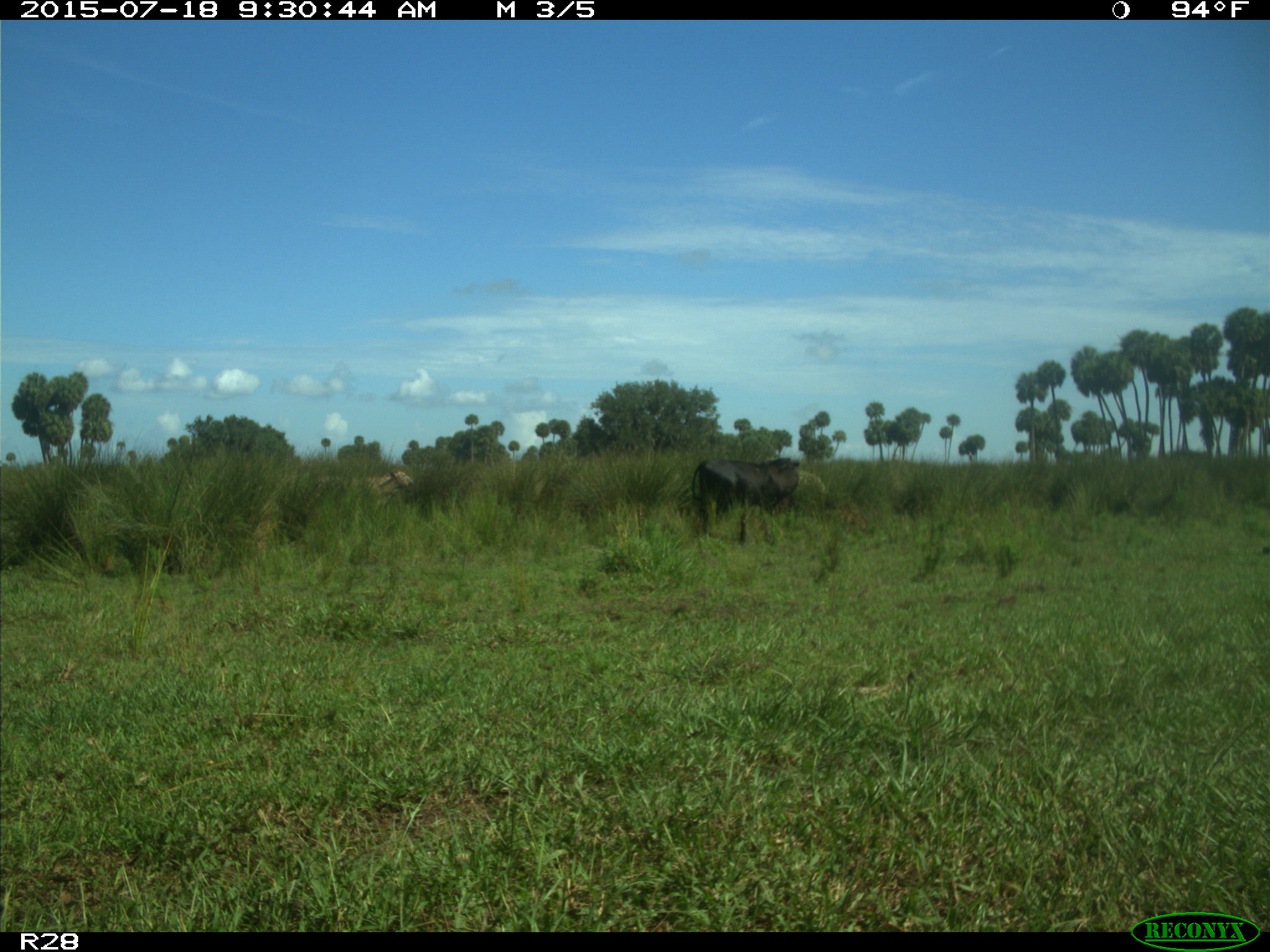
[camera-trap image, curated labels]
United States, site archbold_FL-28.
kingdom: Animalia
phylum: Chordata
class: Mammalia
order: Artiodactyla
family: Bovidae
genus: Bos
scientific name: Bos taurus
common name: domestic cow